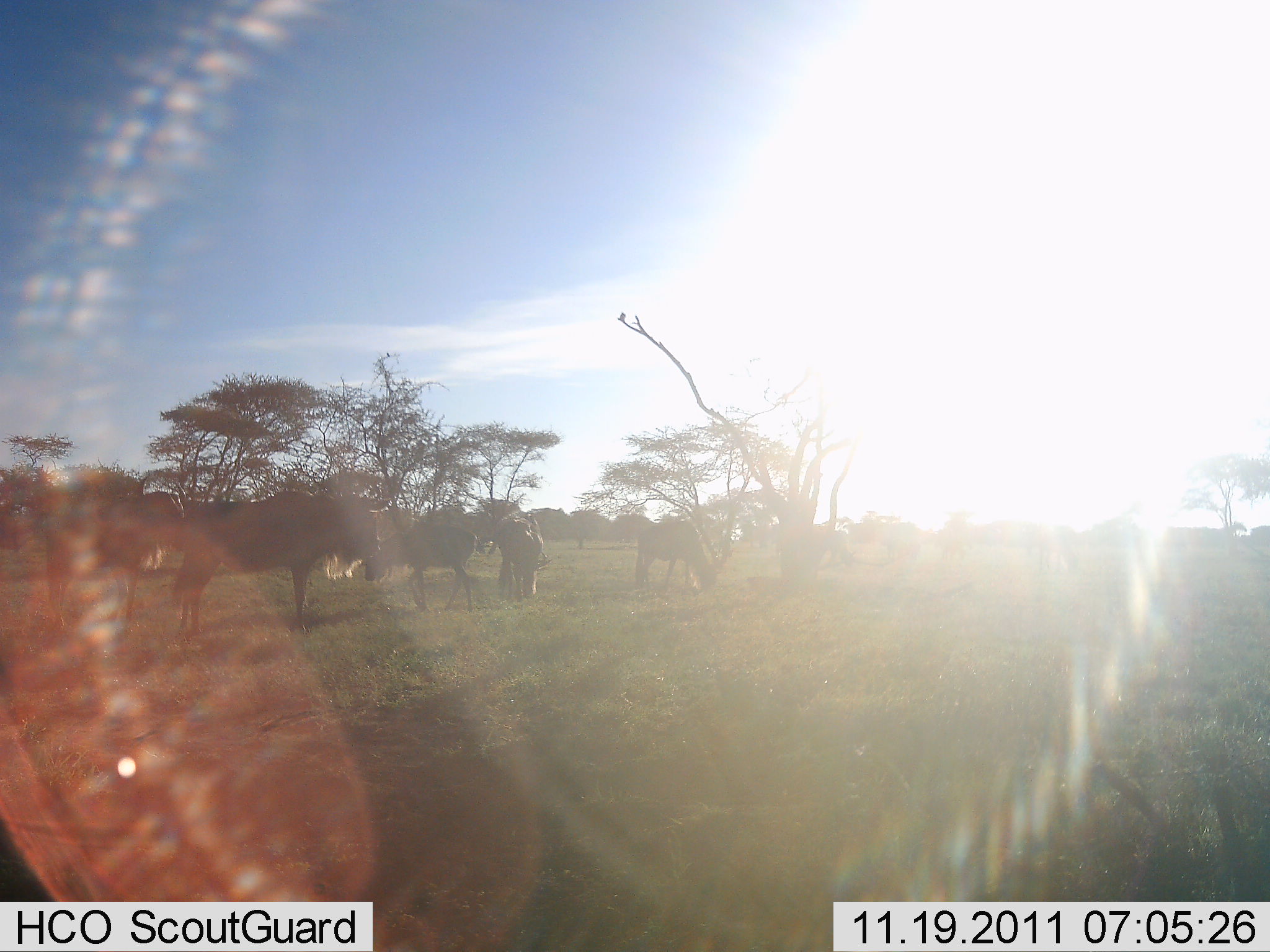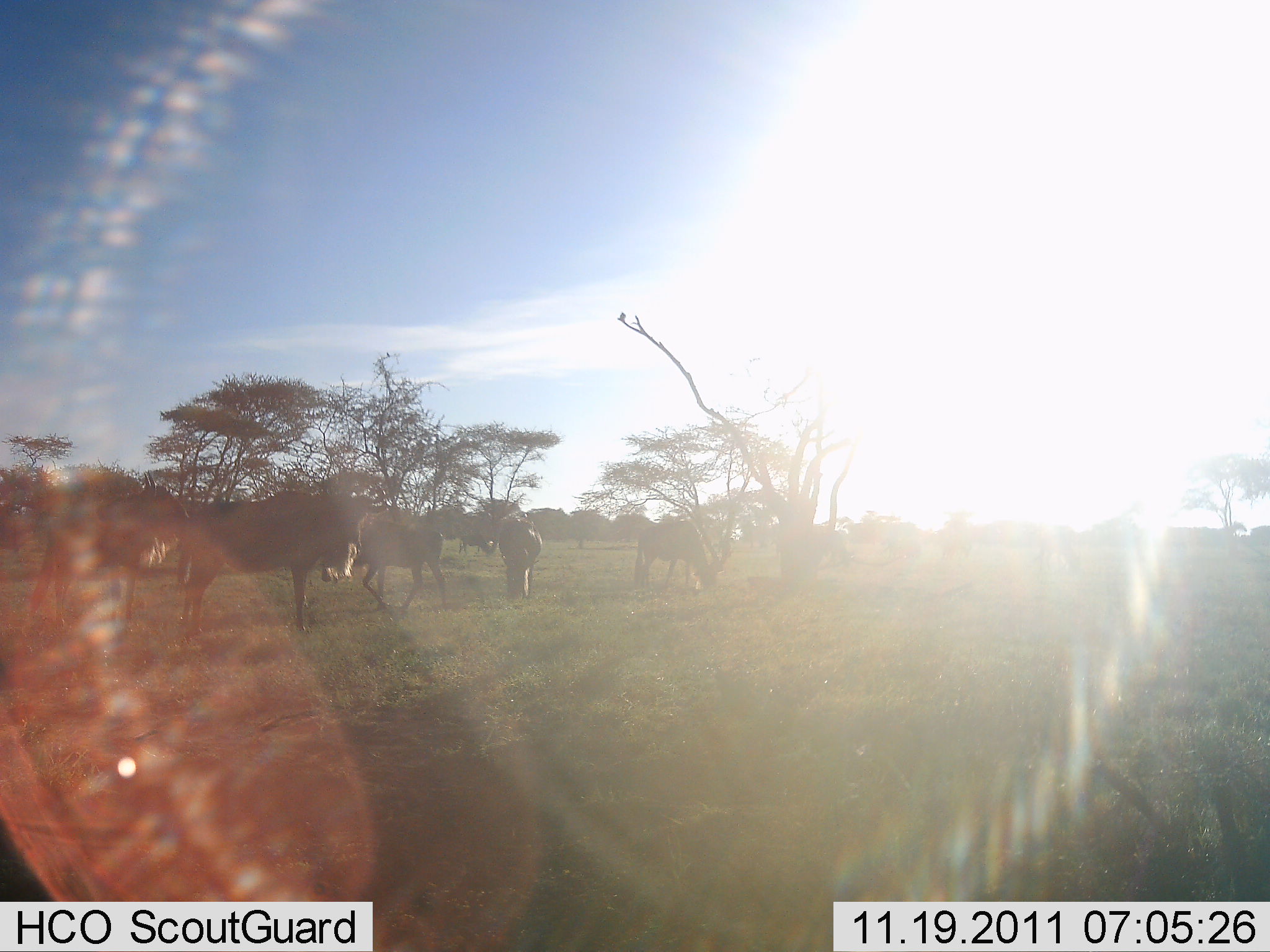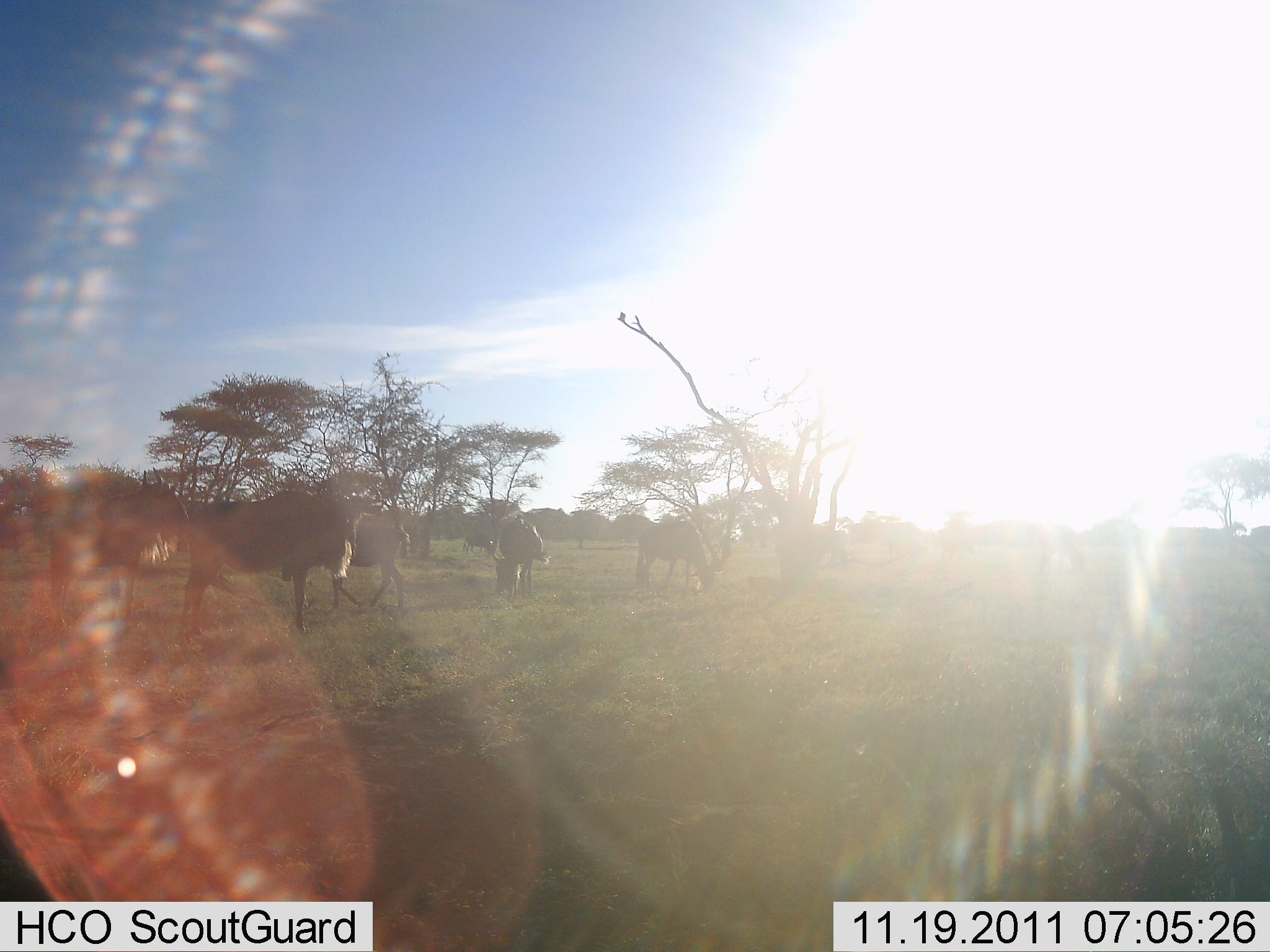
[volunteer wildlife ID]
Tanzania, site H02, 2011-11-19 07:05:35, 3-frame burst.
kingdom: Animalia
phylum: Chordata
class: Mammalia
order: Artiodactyla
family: Bovidae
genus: Connochaetes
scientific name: Connochaetes taurinus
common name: blue wildebeest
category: wildebeest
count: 6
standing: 92%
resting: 0%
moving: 38%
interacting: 15%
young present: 0%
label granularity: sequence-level